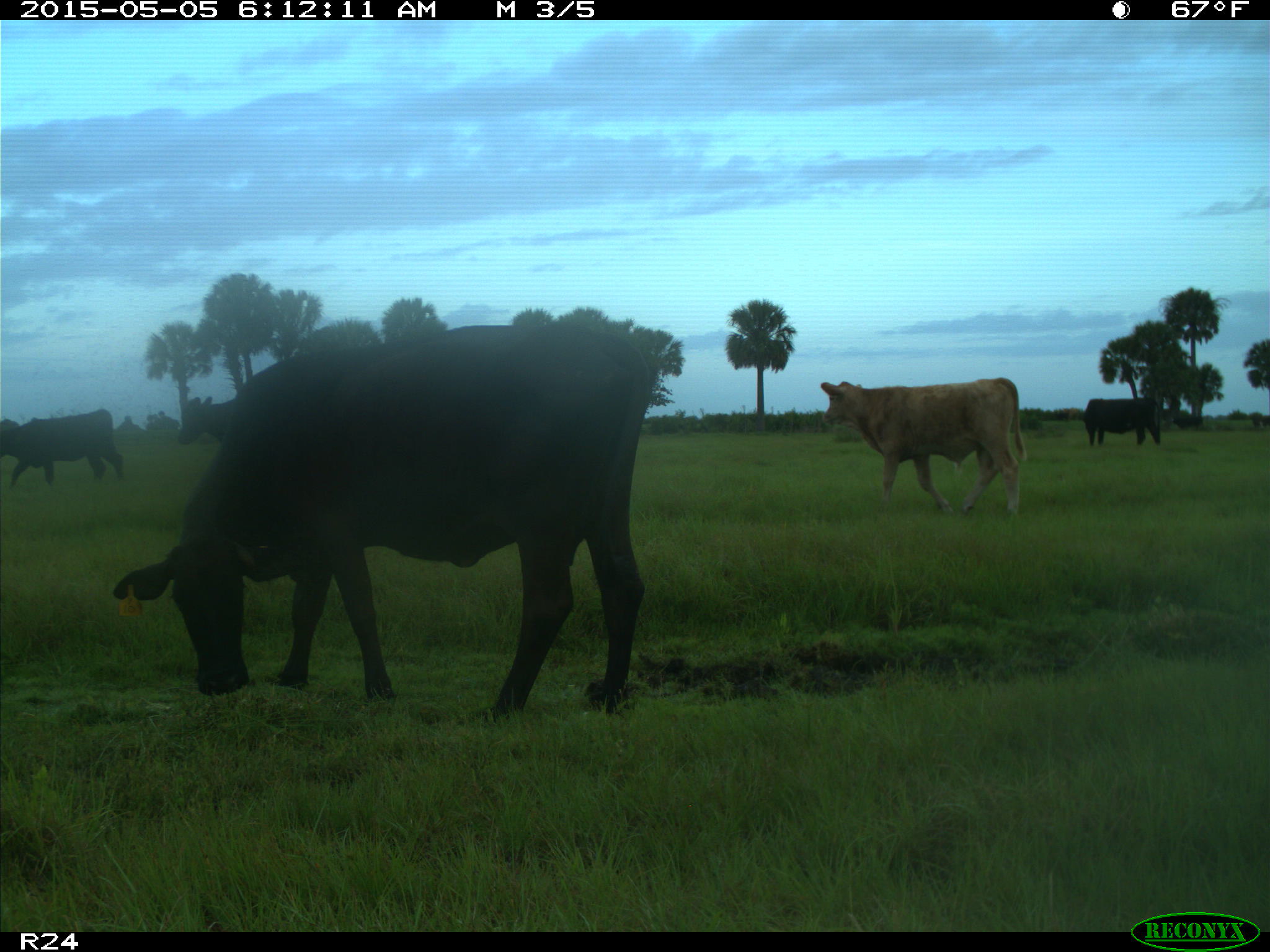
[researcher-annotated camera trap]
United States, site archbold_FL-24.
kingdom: Animalia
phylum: Chordata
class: Mammalia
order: Artiodactyla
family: Bovidae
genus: Bos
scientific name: Bos taurus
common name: domestic cow